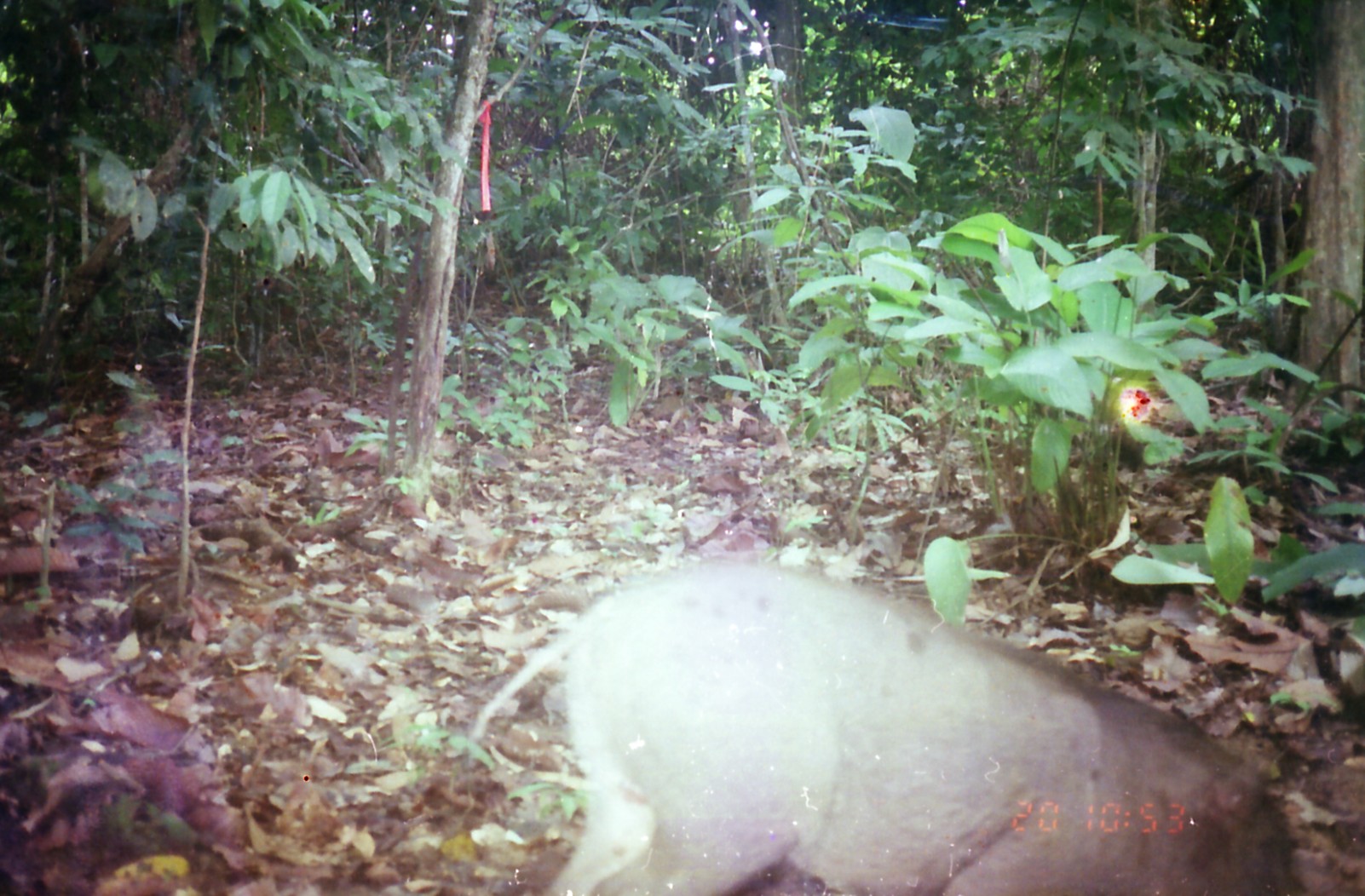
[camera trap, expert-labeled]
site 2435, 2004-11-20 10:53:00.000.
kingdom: Animalia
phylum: Chordata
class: Mammalia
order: Artiodactyla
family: Suidae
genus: Sus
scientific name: Sus scrofa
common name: wild boar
Sus scrofa (wild boar), count 1.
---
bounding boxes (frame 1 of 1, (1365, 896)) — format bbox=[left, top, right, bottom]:
sus scrofa: bbox=[464, 560, 1296, 893]